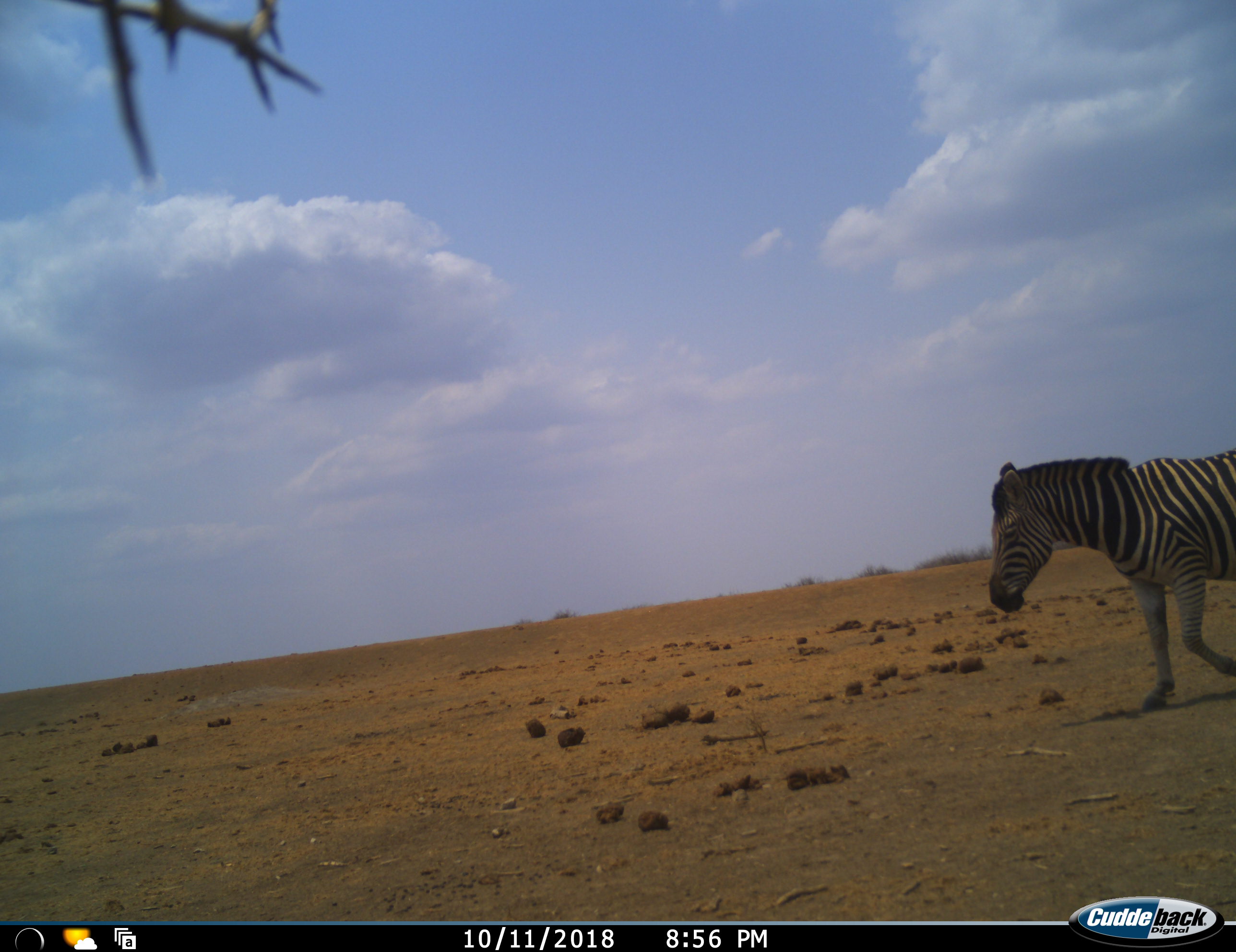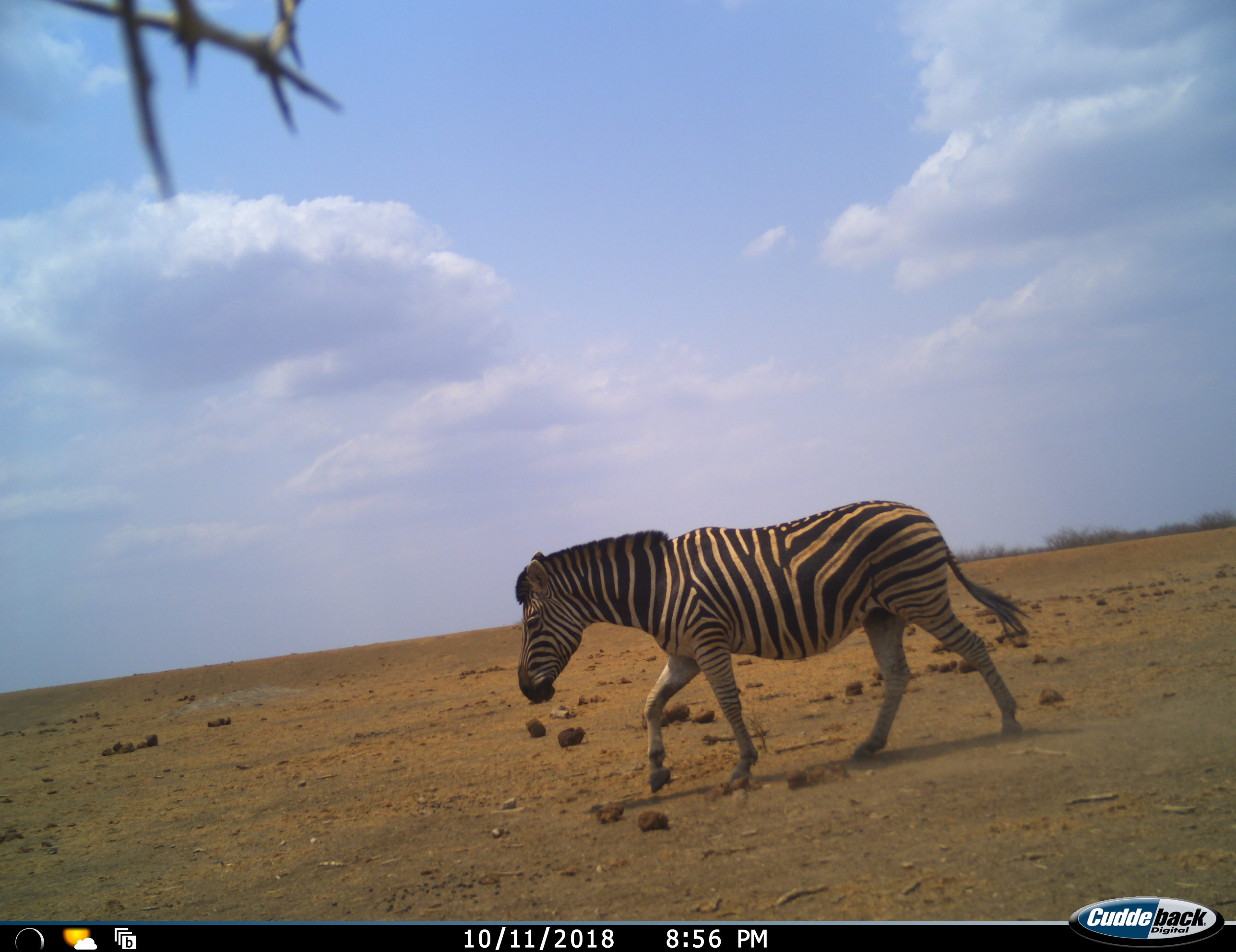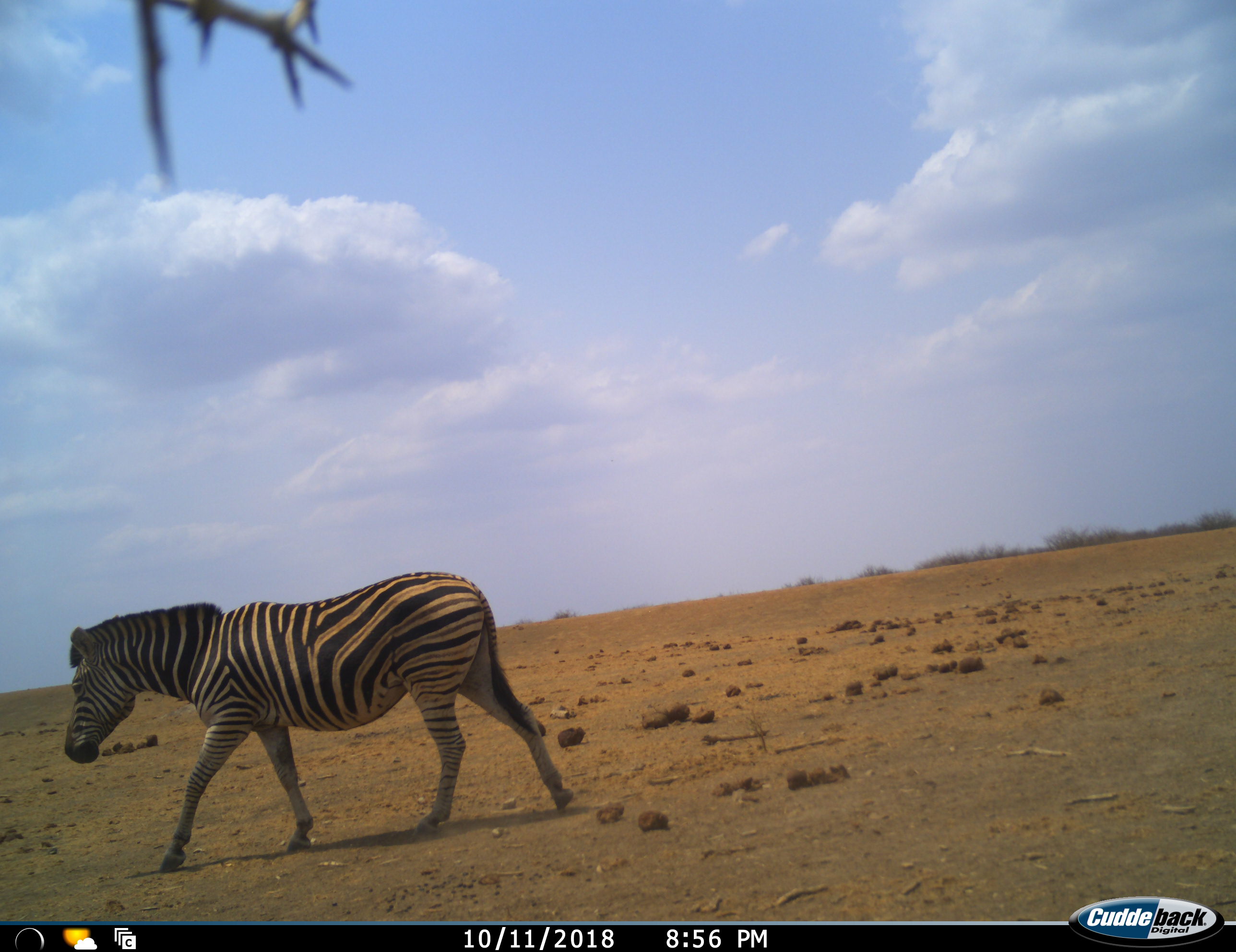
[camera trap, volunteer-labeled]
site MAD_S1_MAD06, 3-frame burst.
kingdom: Animalia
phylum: Chordata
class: Mammalia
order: Perissodactyla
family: Equidae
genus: Equus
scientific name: Equus quagga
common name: plains zebra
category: zebraplains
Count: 1.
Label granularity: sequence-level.